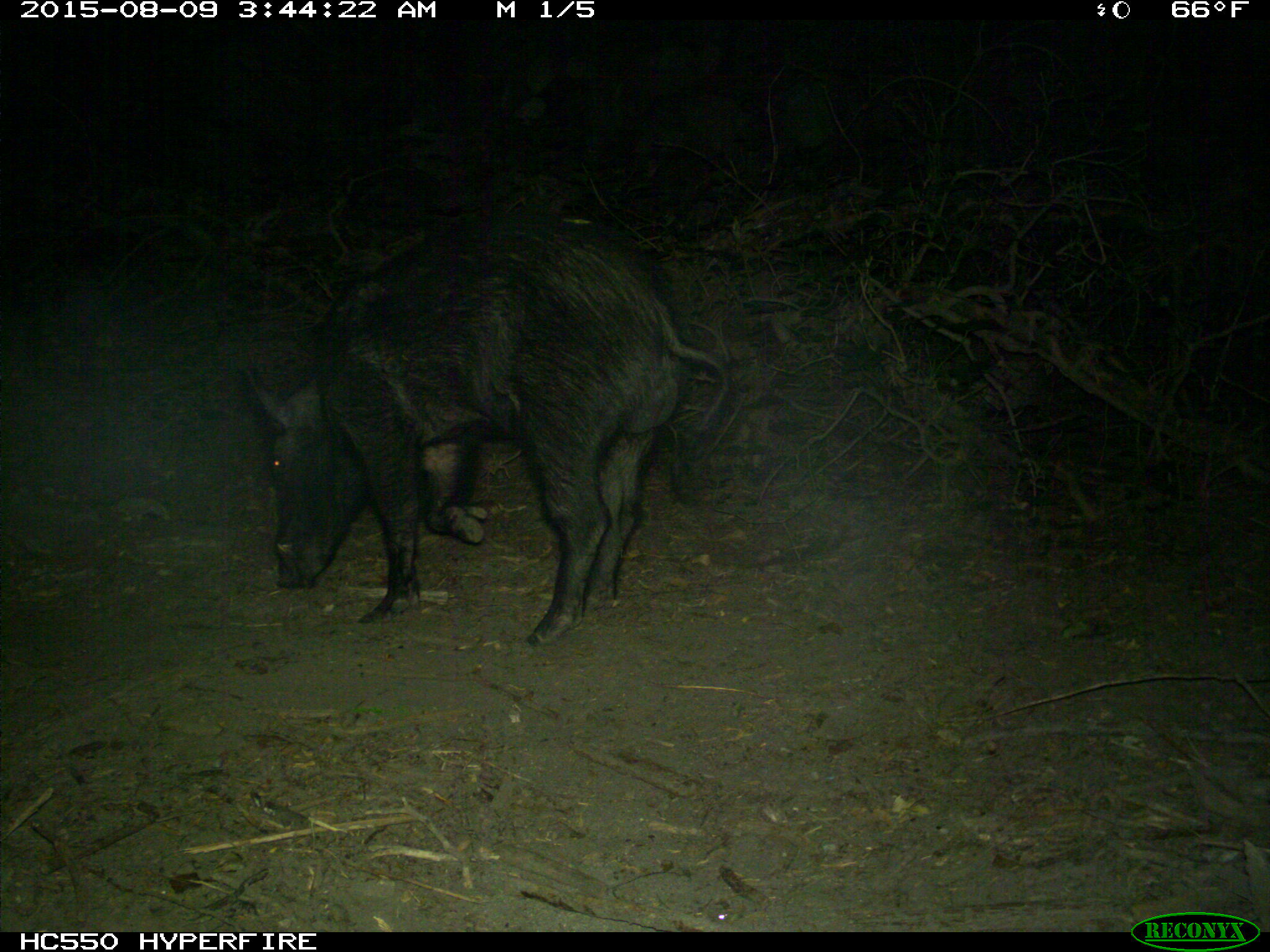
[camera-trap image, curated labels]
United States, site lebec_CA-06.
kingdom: Animalia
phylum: Chordata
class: Mammalia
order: Artiodactyla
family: Suidae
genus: Sus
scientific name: Sus scrofa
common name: wild boar